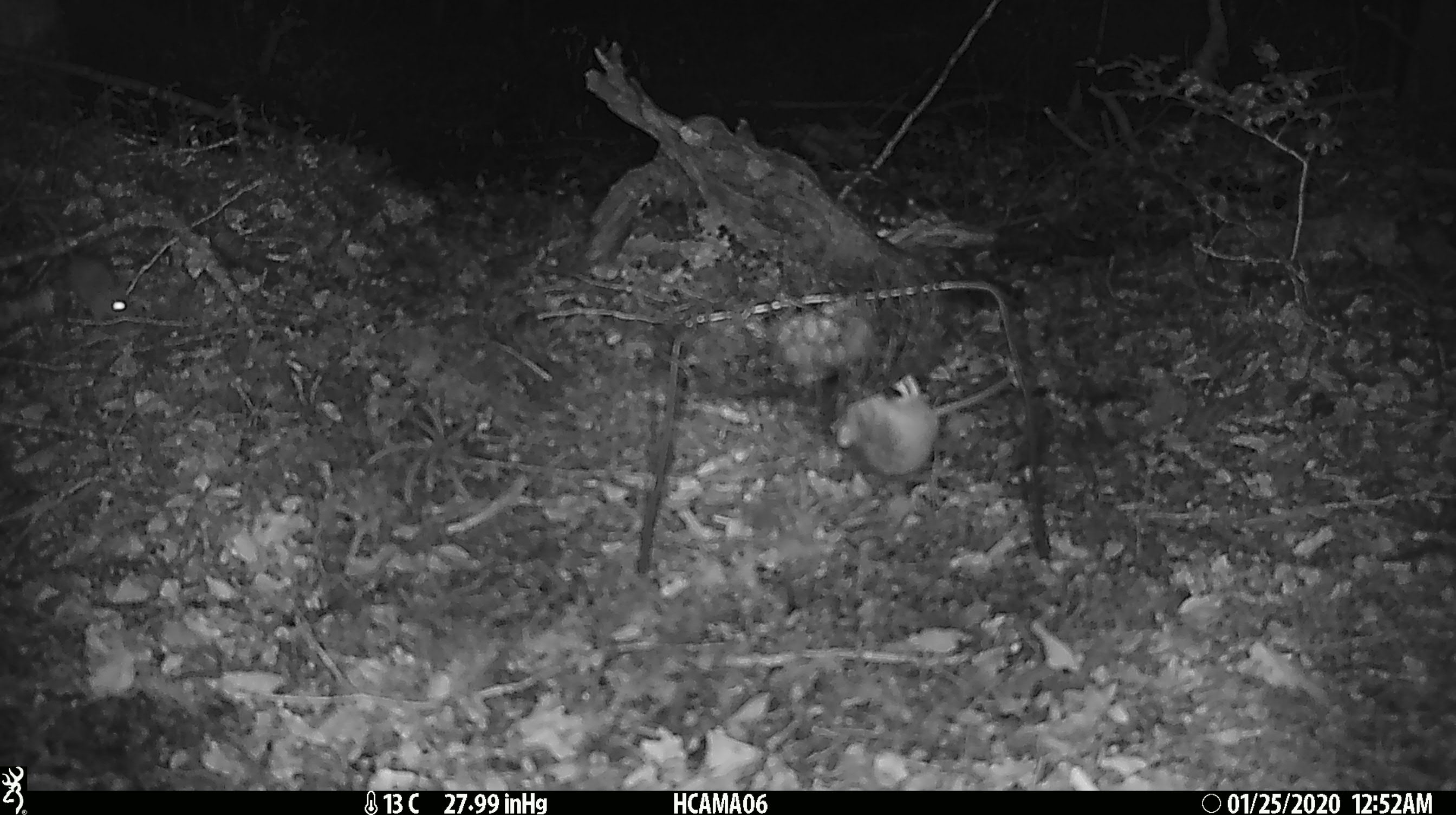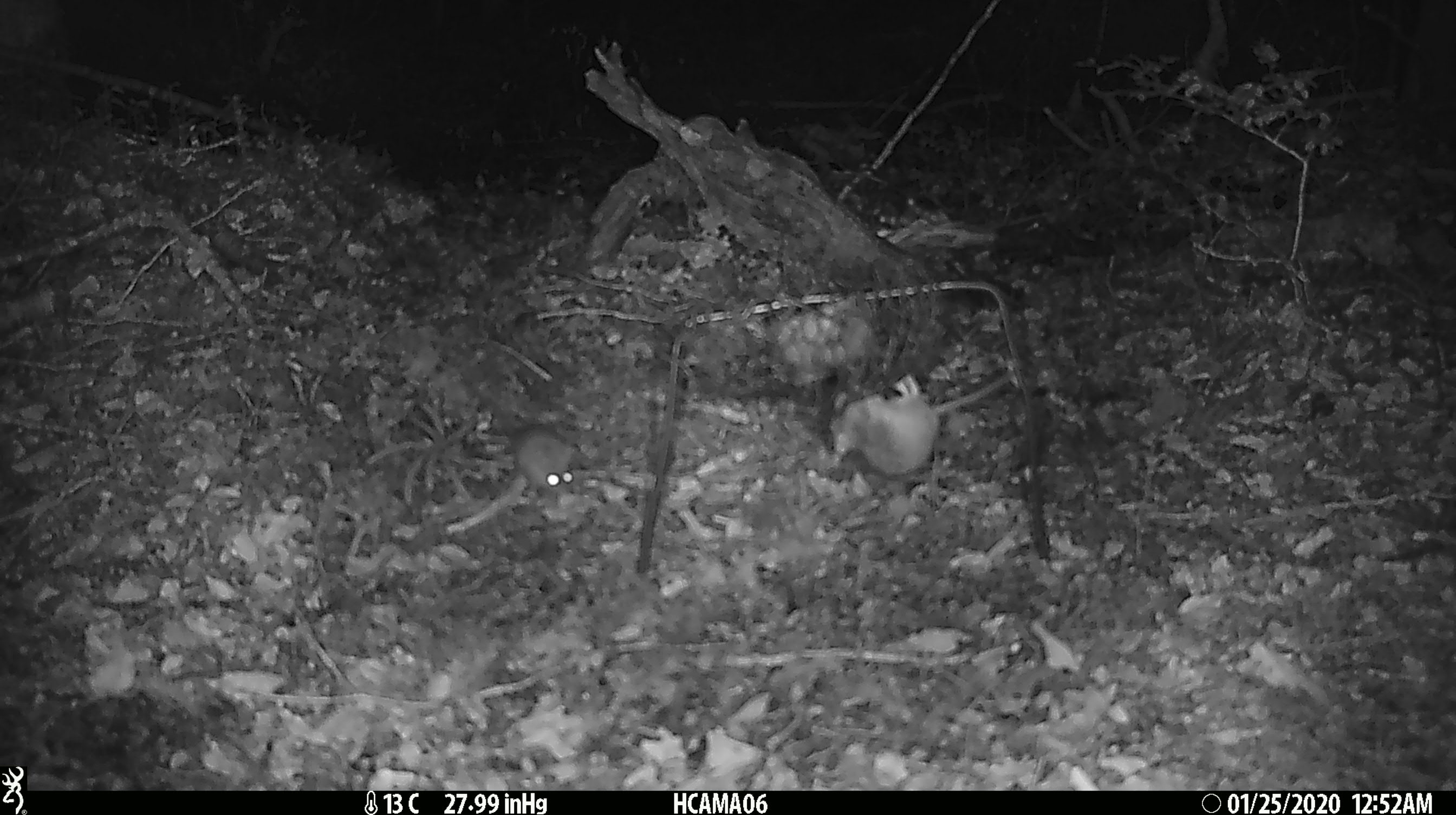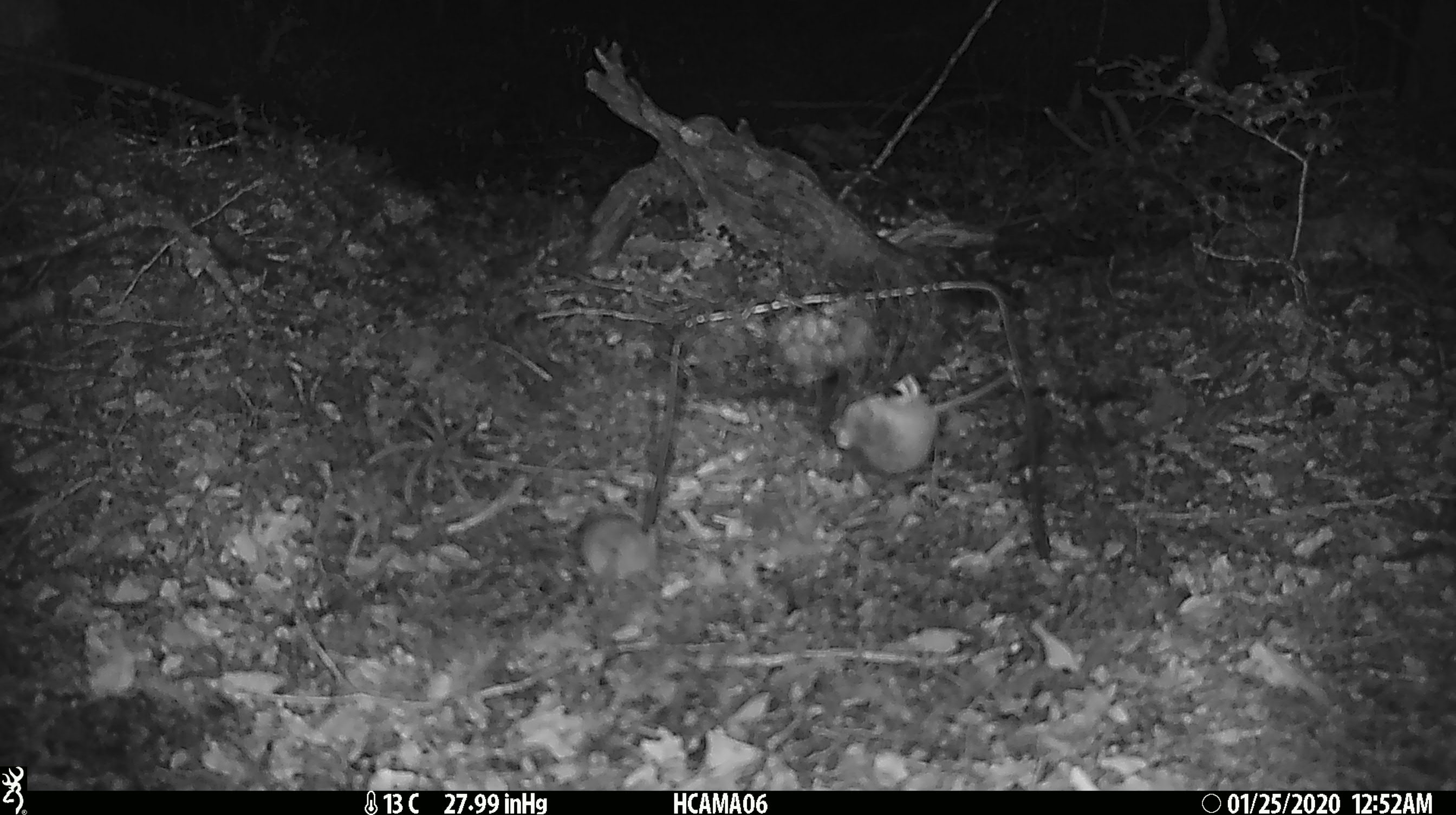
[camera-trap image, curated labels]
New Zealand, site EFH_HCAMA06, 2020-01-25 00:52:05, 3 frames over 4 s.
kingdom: Animalia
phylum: Chordata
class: Mammalia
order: Rodentia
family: Muridae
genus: Mus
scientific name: Mus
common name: mouse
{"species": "mouse (Mus)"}